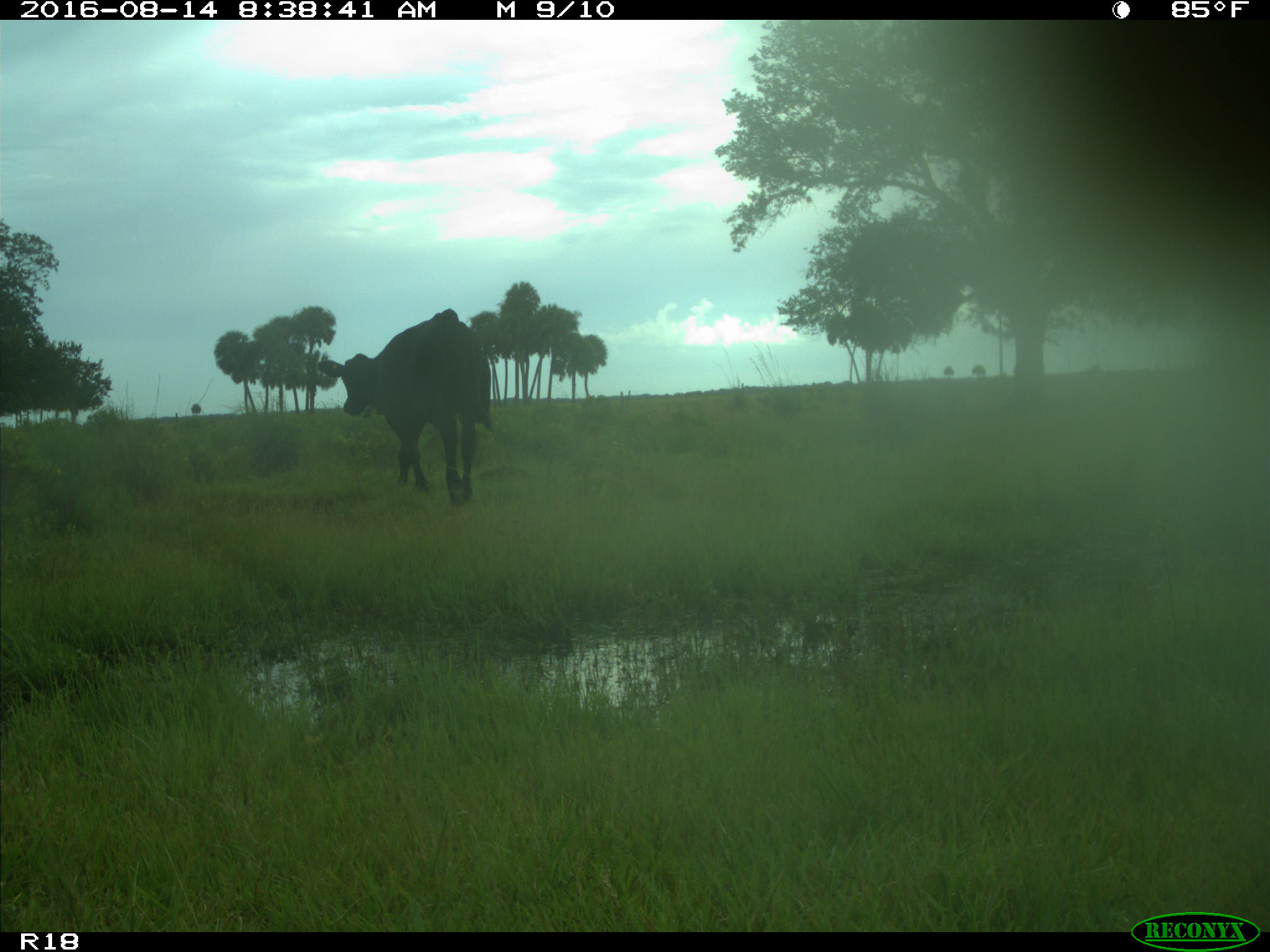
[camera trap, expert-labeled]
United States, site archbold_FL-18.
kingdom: Animalia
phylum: Chordata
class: Mammalia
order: Artiodactyla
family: Bovidae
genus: Bos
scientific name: Bos taurus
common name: domestic cow